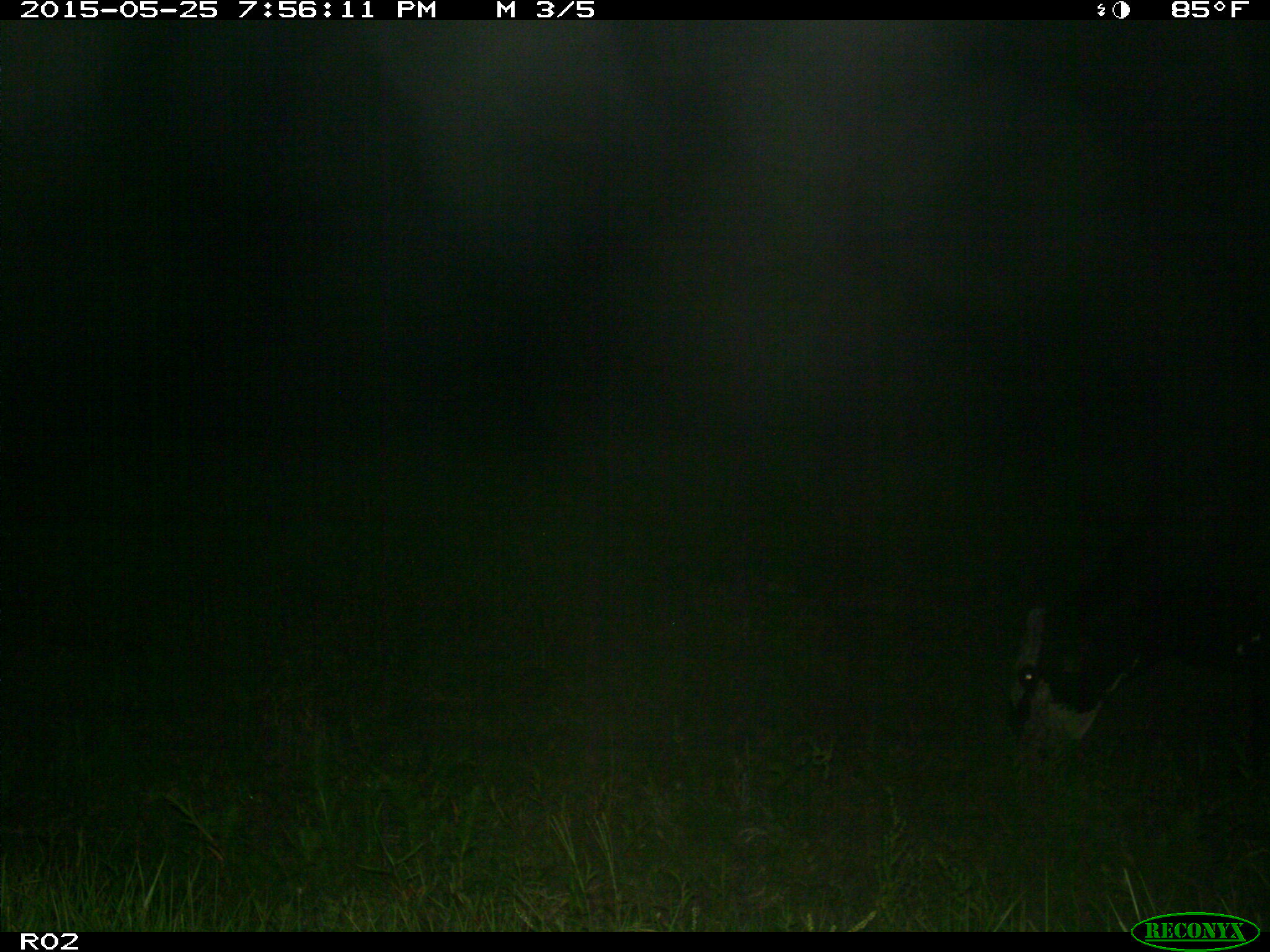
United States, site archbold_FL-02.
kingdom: Animalia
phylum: Chordata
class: Mammalia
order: Artiodactyla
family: Bovidae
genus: Bos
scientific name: Bos taurus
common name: domestic cow